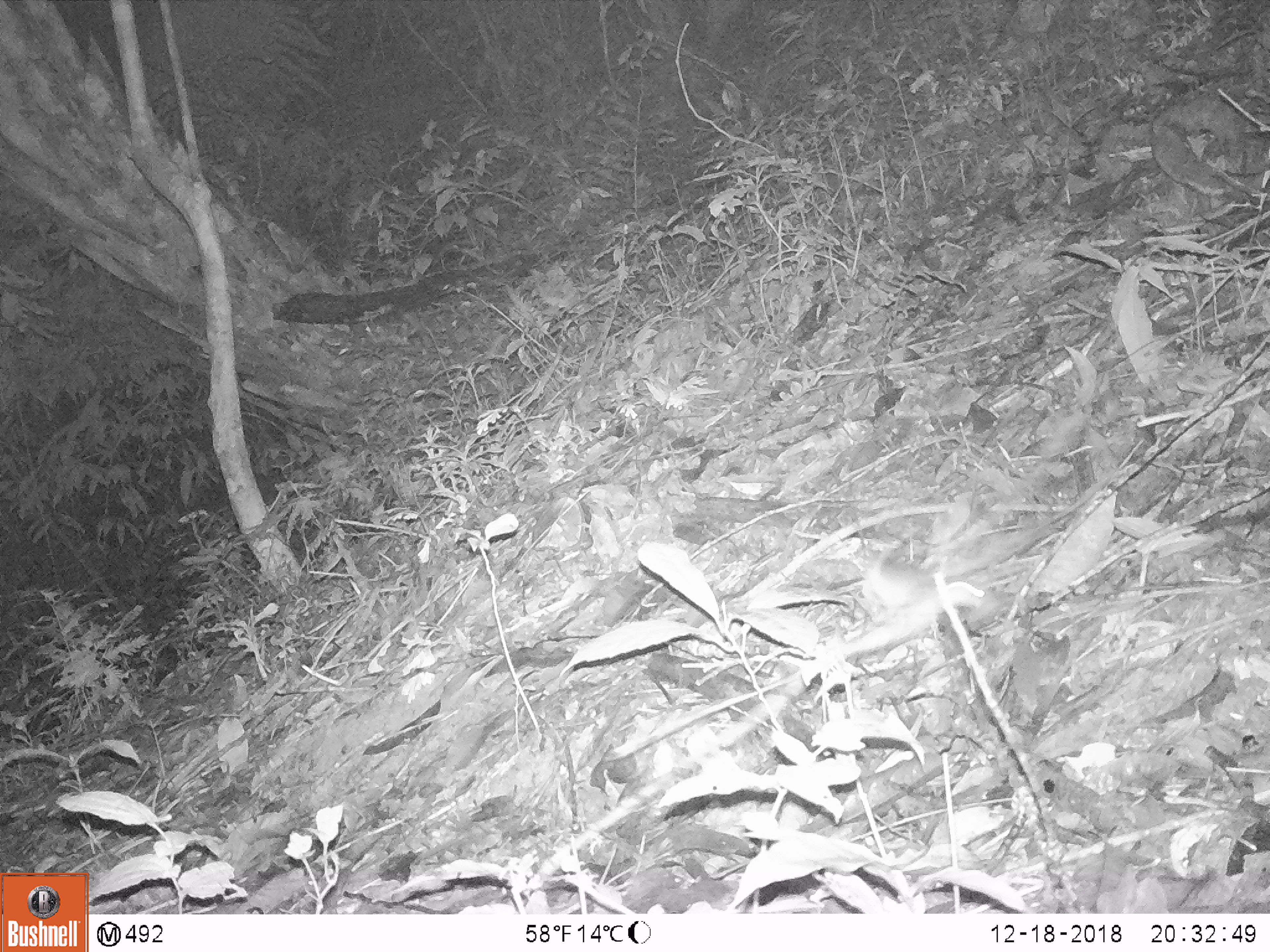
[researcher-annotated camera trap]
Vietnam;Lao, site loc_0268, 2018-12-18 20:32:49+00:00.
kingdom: Animalia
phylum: Chordata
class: Mammalia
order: Rodentia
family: Muridae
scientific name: Muridae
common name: old-world mice and rats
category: unidentified murid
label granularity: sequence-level